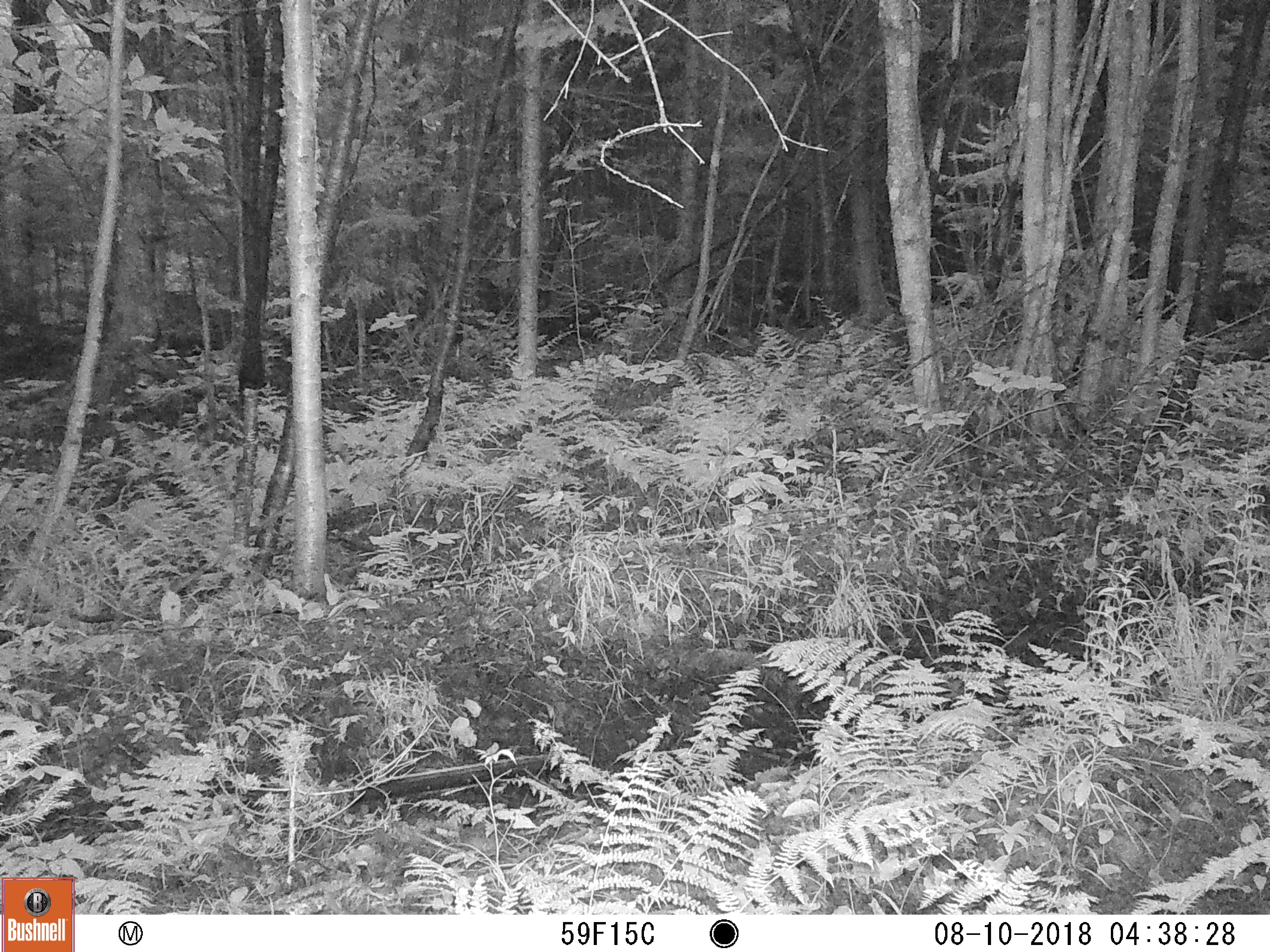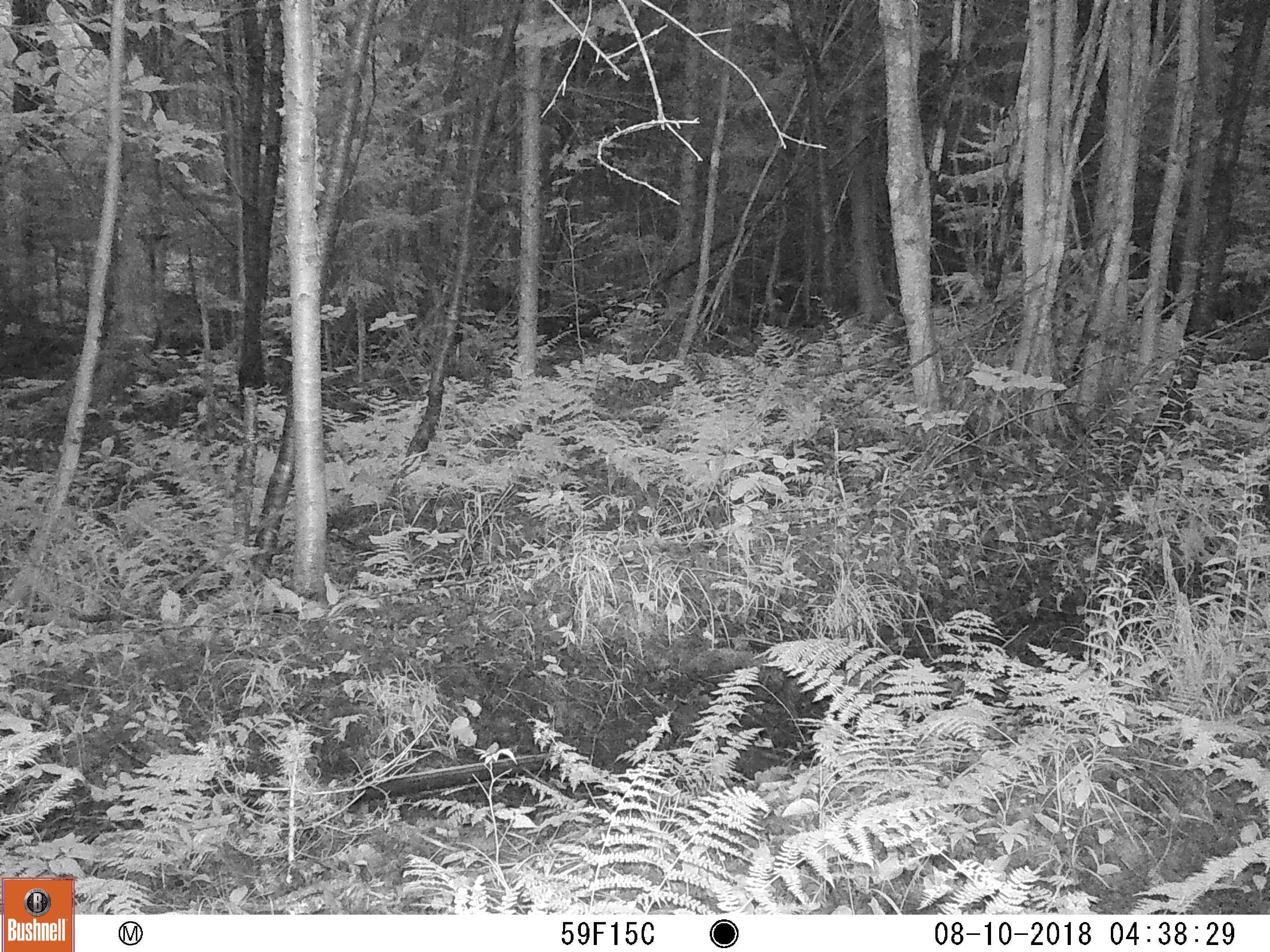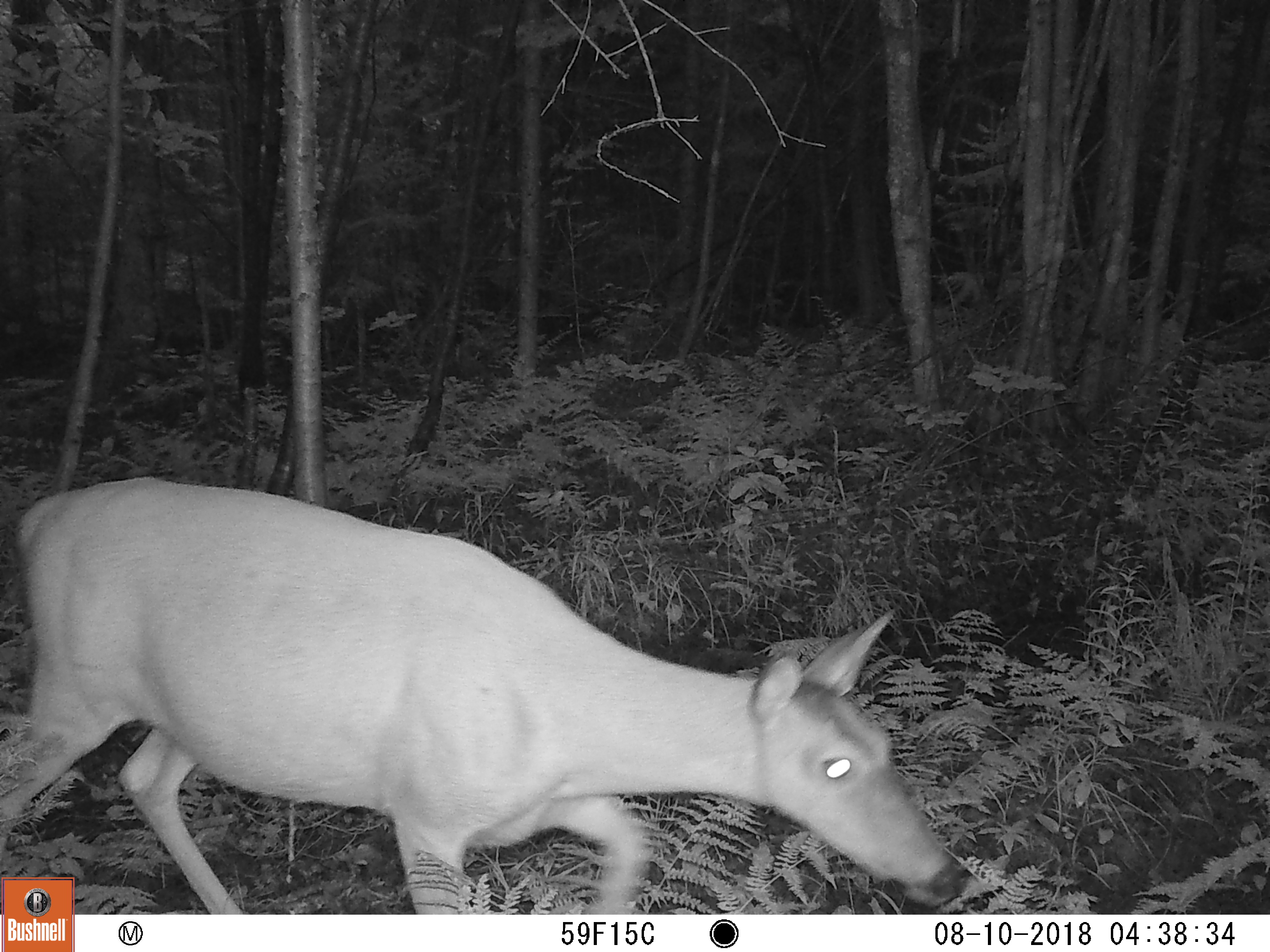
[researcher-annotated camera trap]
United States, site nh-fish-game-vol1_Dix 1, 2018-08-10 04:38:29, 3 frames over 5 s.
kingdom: Animalia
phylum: Chordata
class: Mammalia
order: Artiodactyla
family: Cervidae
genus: Odocoileus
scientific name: Odocoileus virginianus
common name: white-tailed deer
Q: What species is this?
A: White-tailed deer (Odocoileus virginianus).